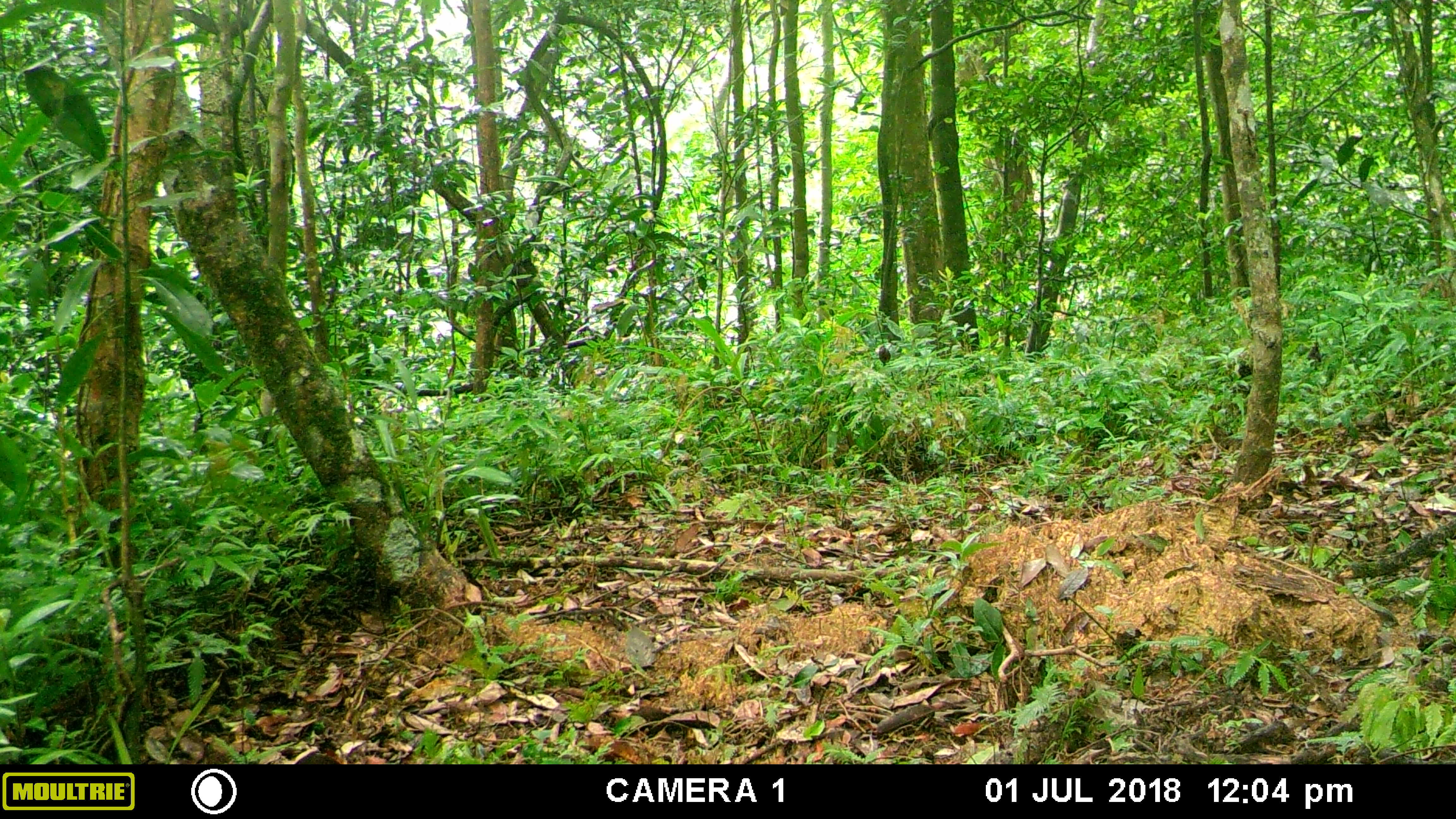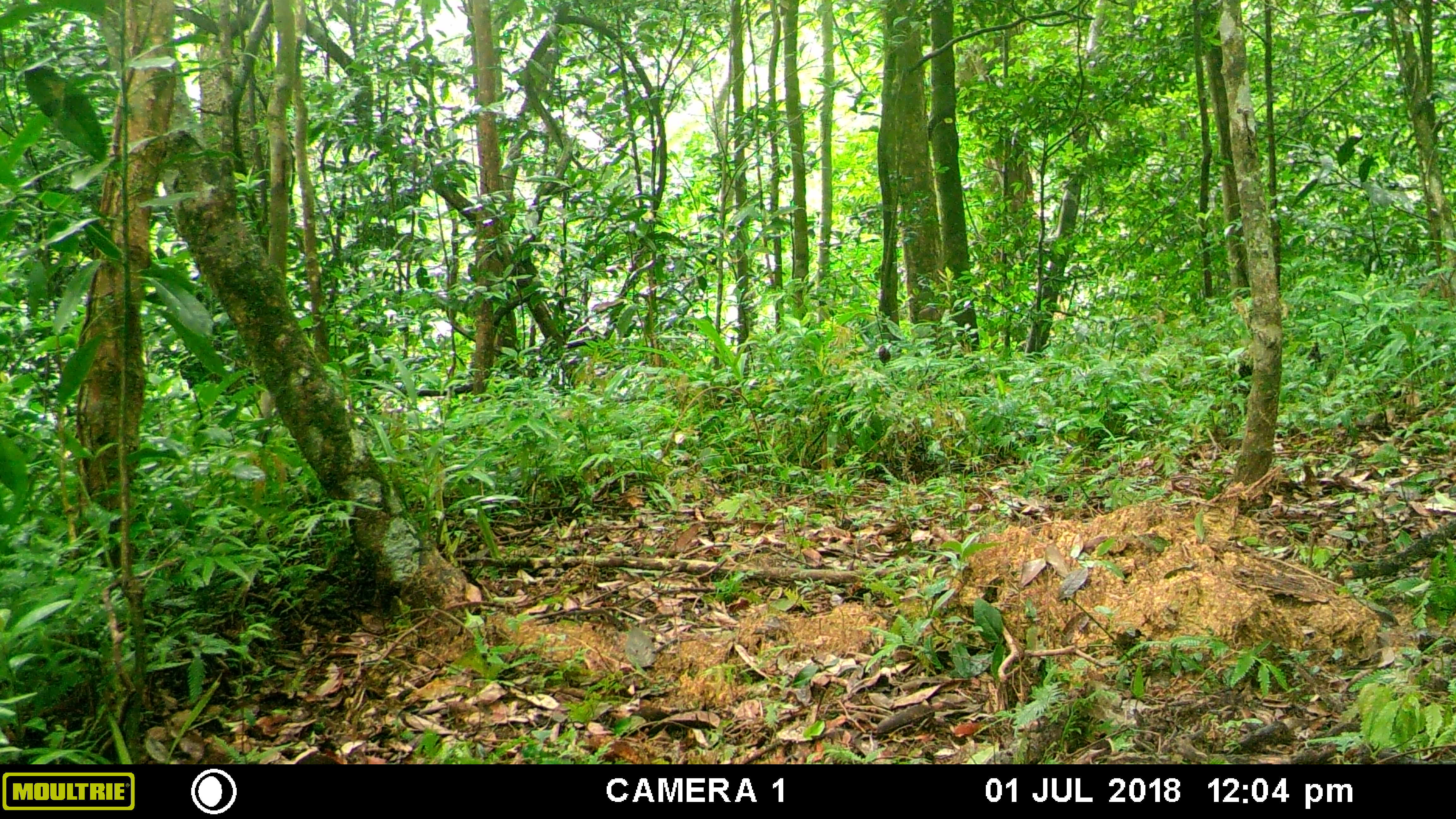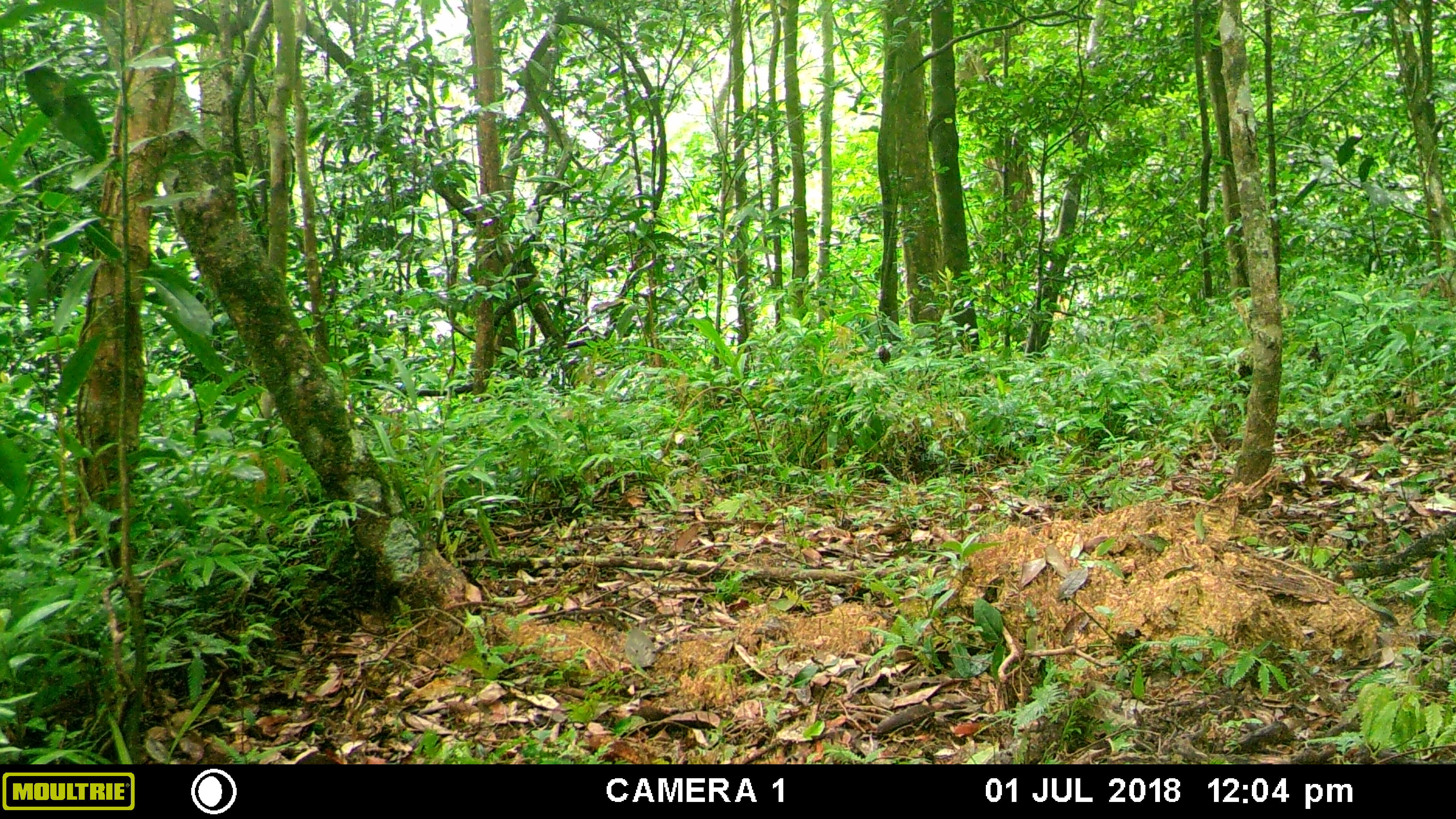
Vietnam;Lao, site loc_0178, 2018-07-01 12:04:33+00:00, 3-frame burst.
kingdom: Animalia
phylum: Chordata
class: Mammalia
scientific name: Mammalia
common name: mammal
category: unidentified small mammal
Unidentified small mammal (mammal) (Mammalia). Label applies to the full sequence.